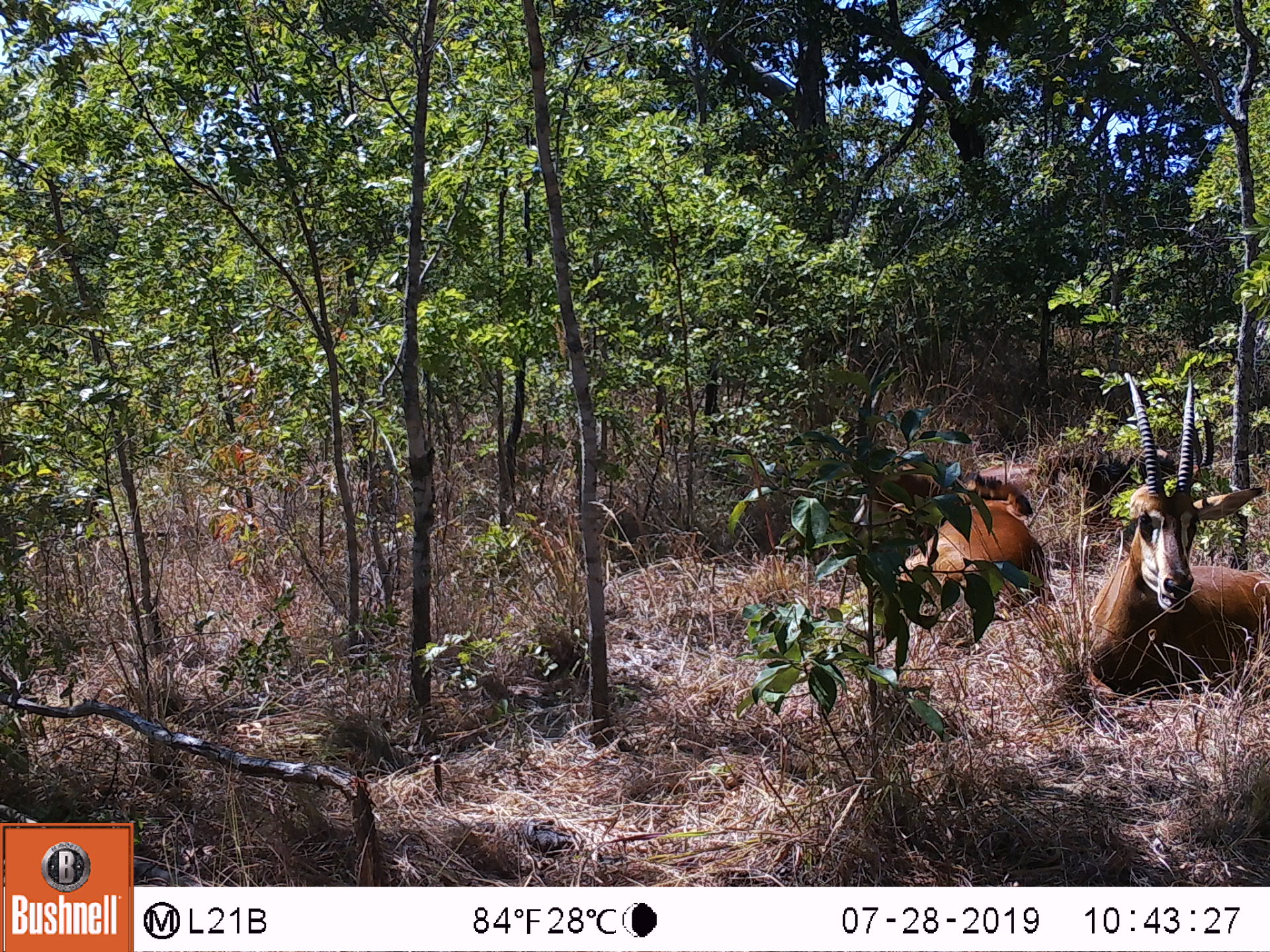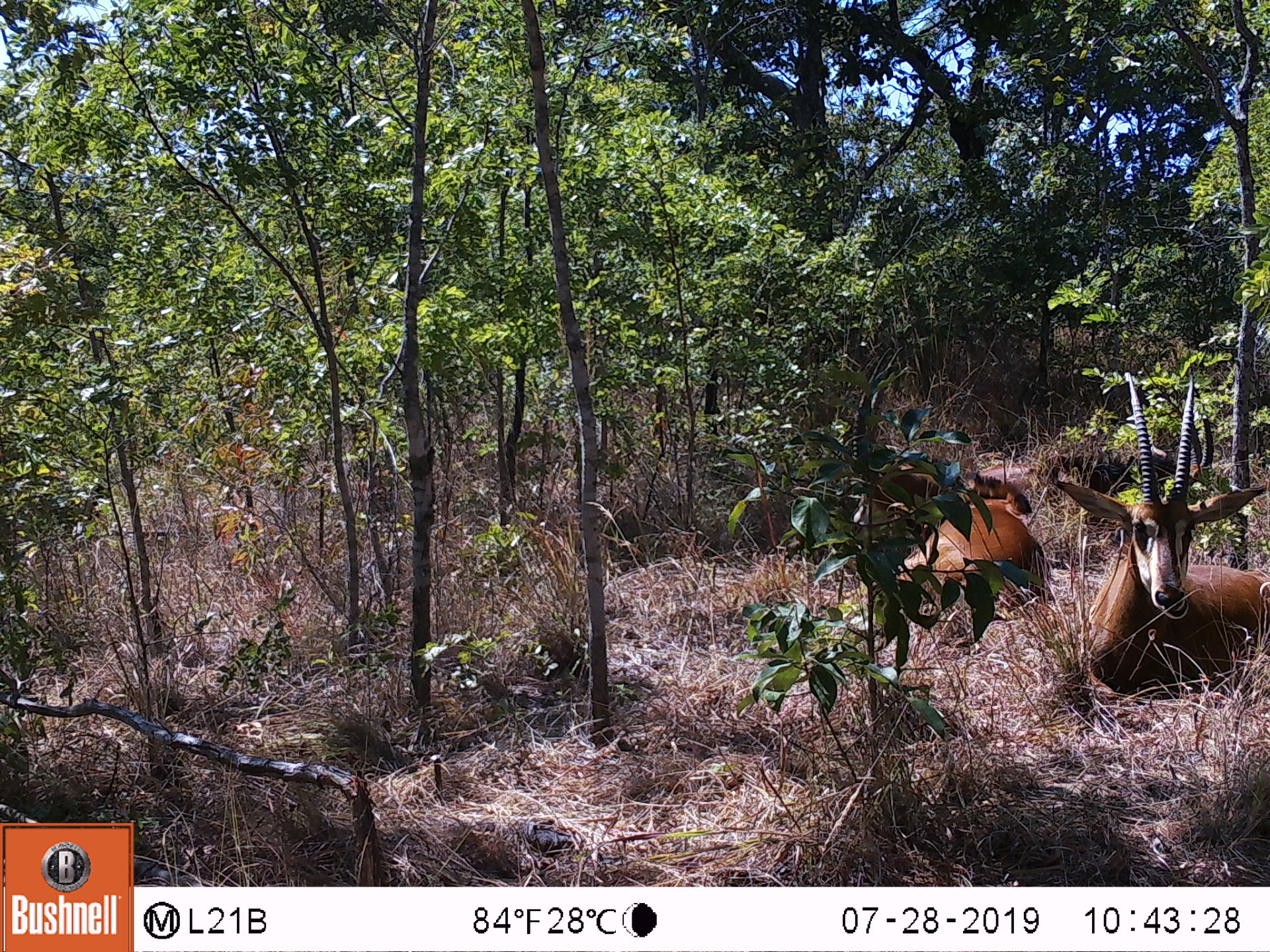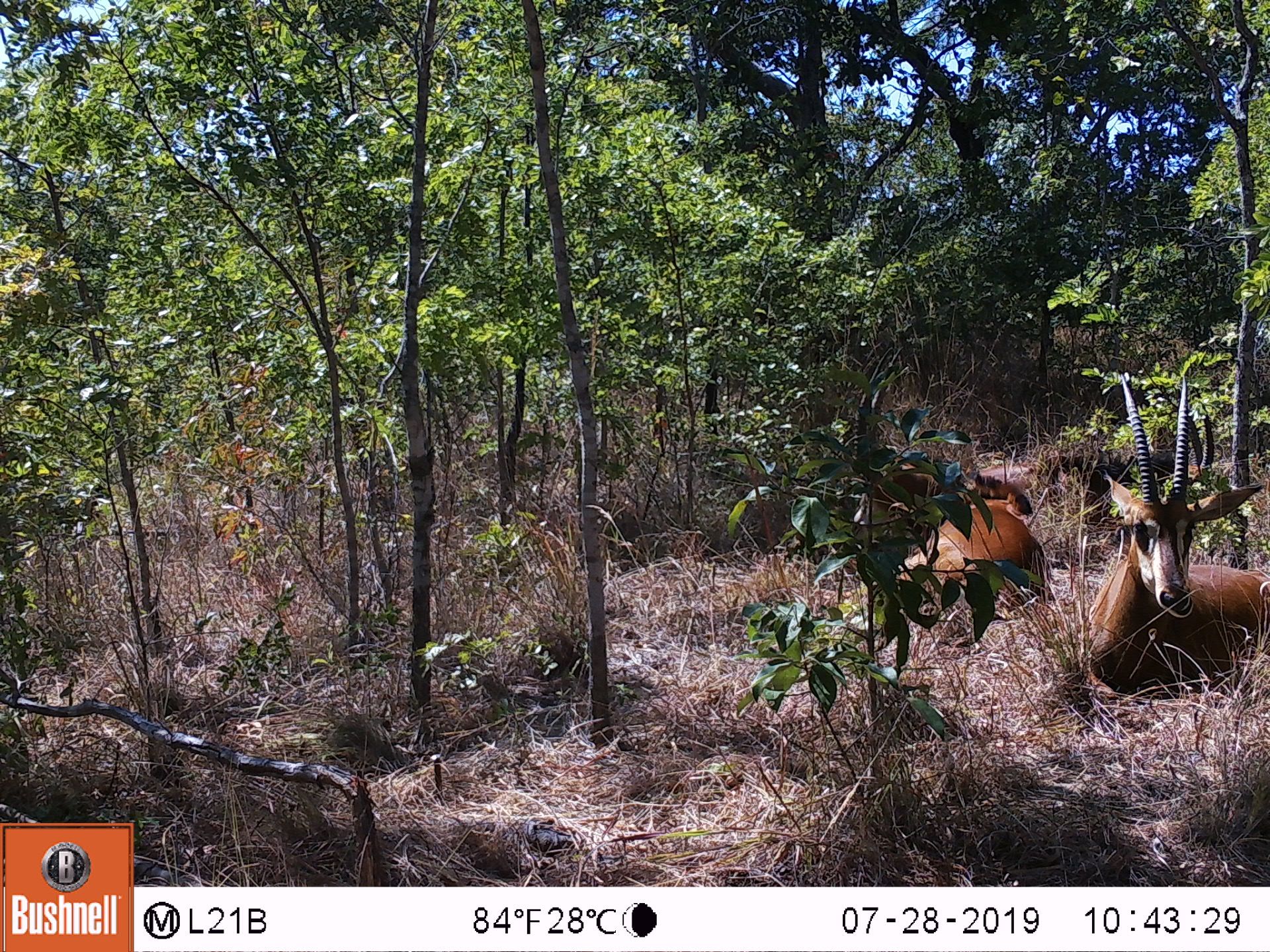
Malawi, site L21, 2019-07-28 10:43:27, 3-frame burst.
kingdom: Animalia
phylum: Chordata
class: Mammalia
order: Artiodactyla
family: Bovidae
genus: Hippotragus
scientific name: Hippotragus niger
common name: sable antelope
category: sable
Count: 2.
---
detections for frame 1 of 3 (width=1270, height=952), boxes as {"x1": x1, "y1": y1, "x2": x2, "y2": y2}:
sable: {"x1": 1059, "y1": 374, "x2": 1262, "y2": 712}; {"x1": 838, "y1": 367, "x2": 1047, "y2": 618}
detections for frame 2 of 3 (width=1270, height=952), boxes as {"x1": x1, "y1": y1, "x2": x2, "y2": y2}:
sable: {"x1": 1062, "y1": 380, "x2": 1262, "y2": 697}; {"x1": 830, "y1": 379, "x2": 1061, "y2": 630}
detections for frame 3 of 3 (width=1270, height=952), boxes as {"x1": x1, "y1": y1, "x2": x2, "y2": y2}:
sable: {"x1": 1069, "y1": 372, "x2": 1262, "y2": 704}; {"x1": 838, "y1": 364, "x2": 1057, "y2": 613}